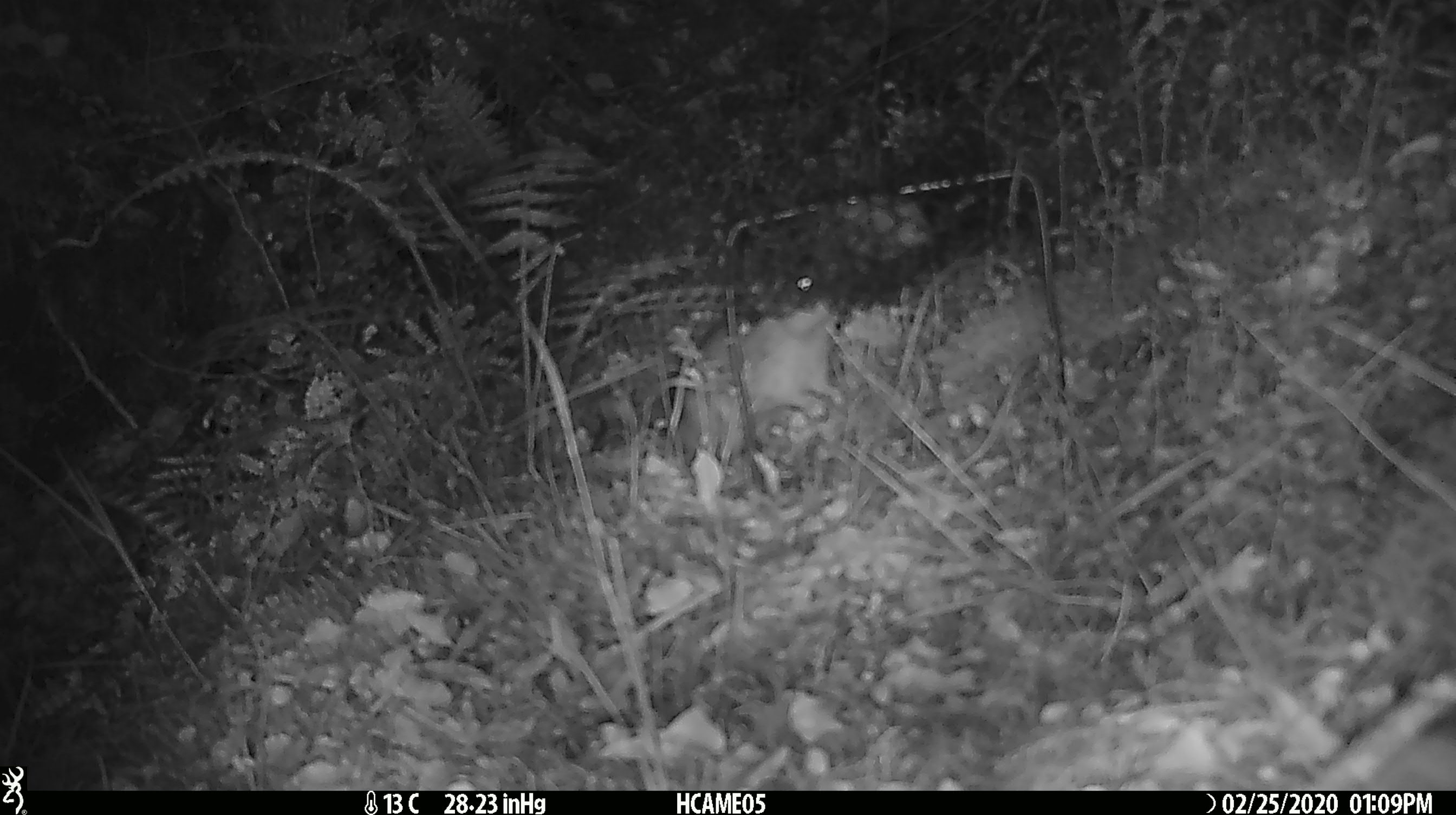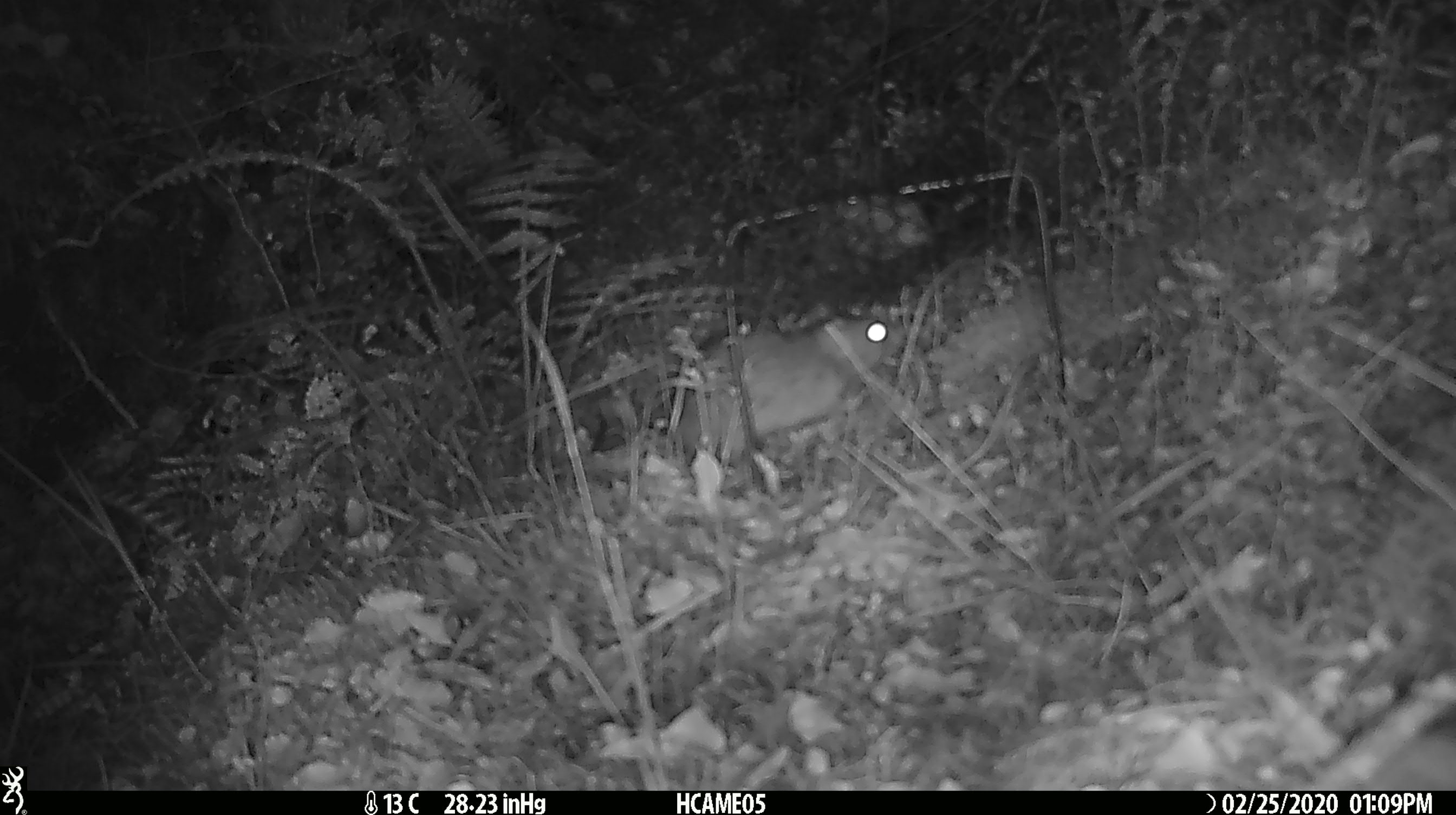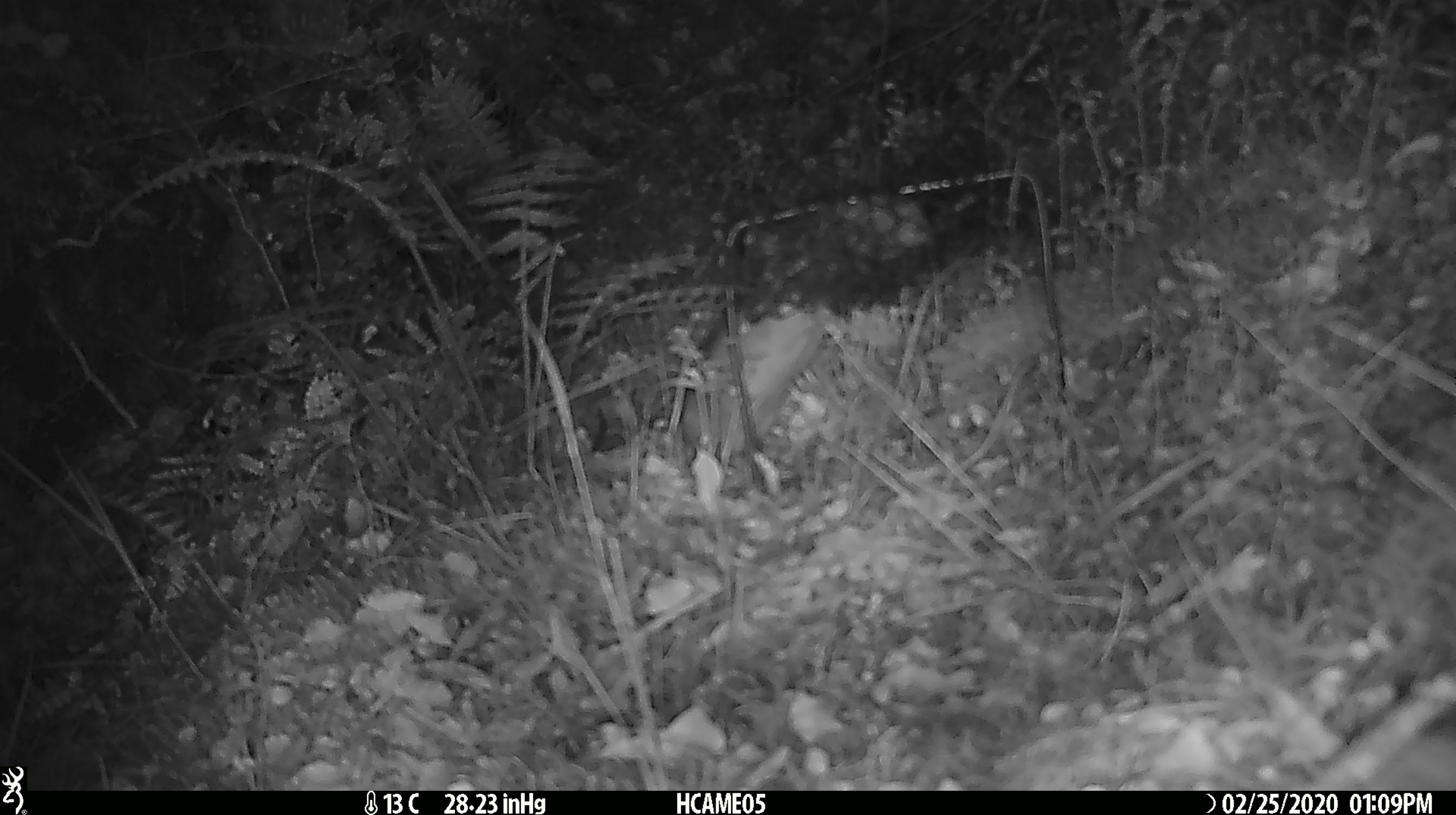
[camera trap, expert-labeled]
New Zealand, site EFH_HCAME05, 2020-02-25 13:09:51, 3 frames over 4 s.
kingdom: Animalia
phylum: Chordata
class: Mammalia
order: Rodentia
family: Muridae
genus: Rattus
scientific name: Rattus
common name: rat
Rat (Rattus).